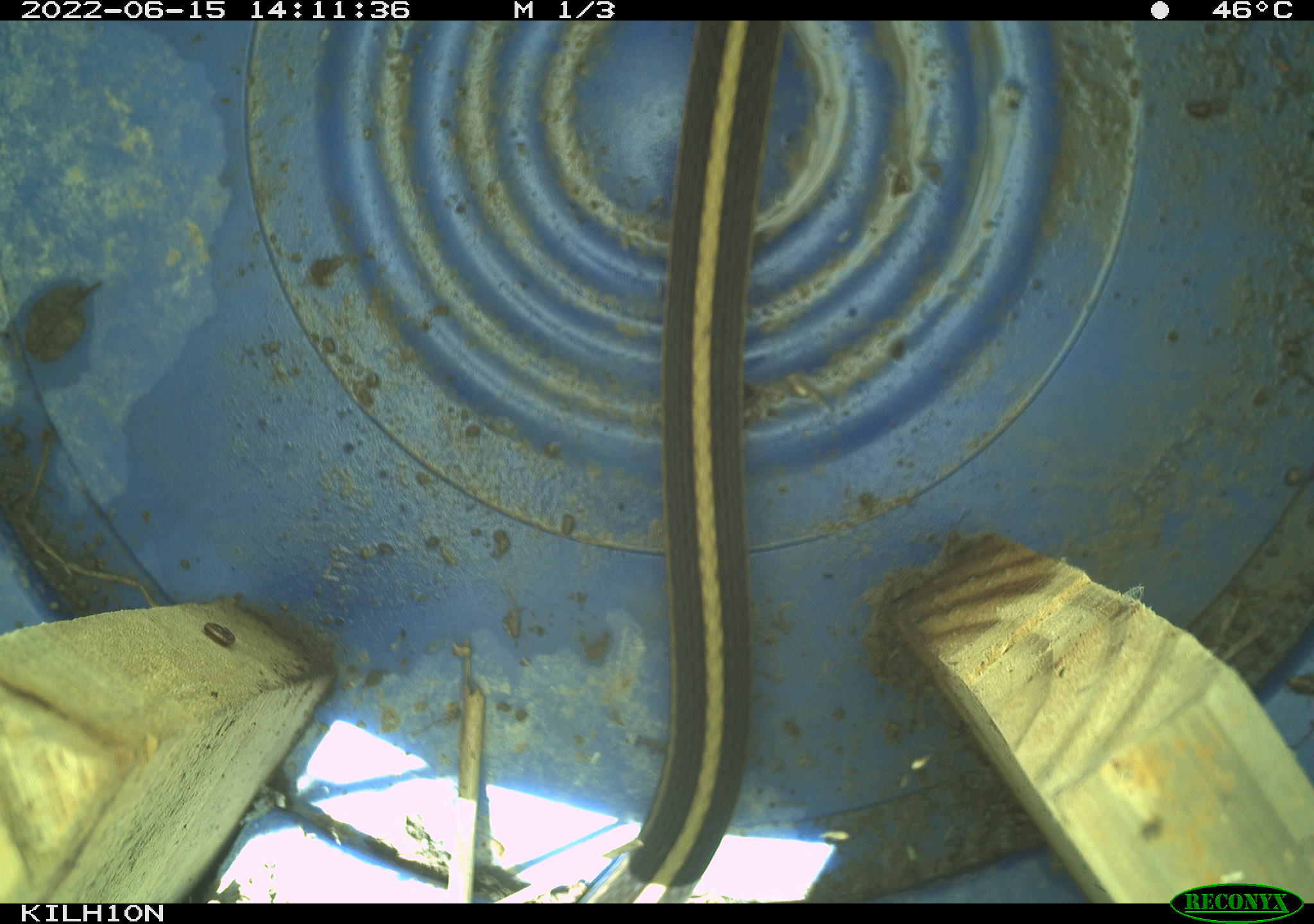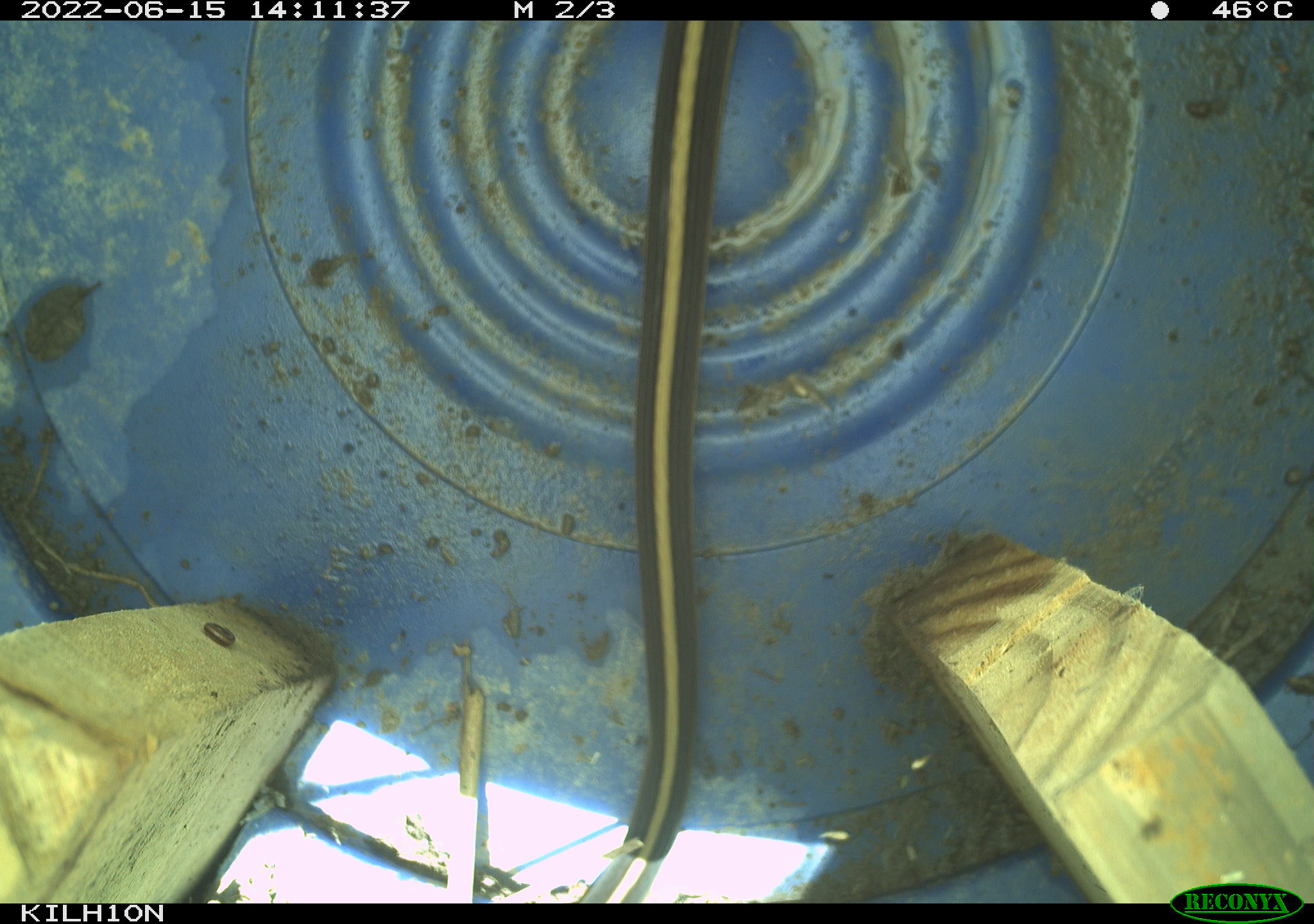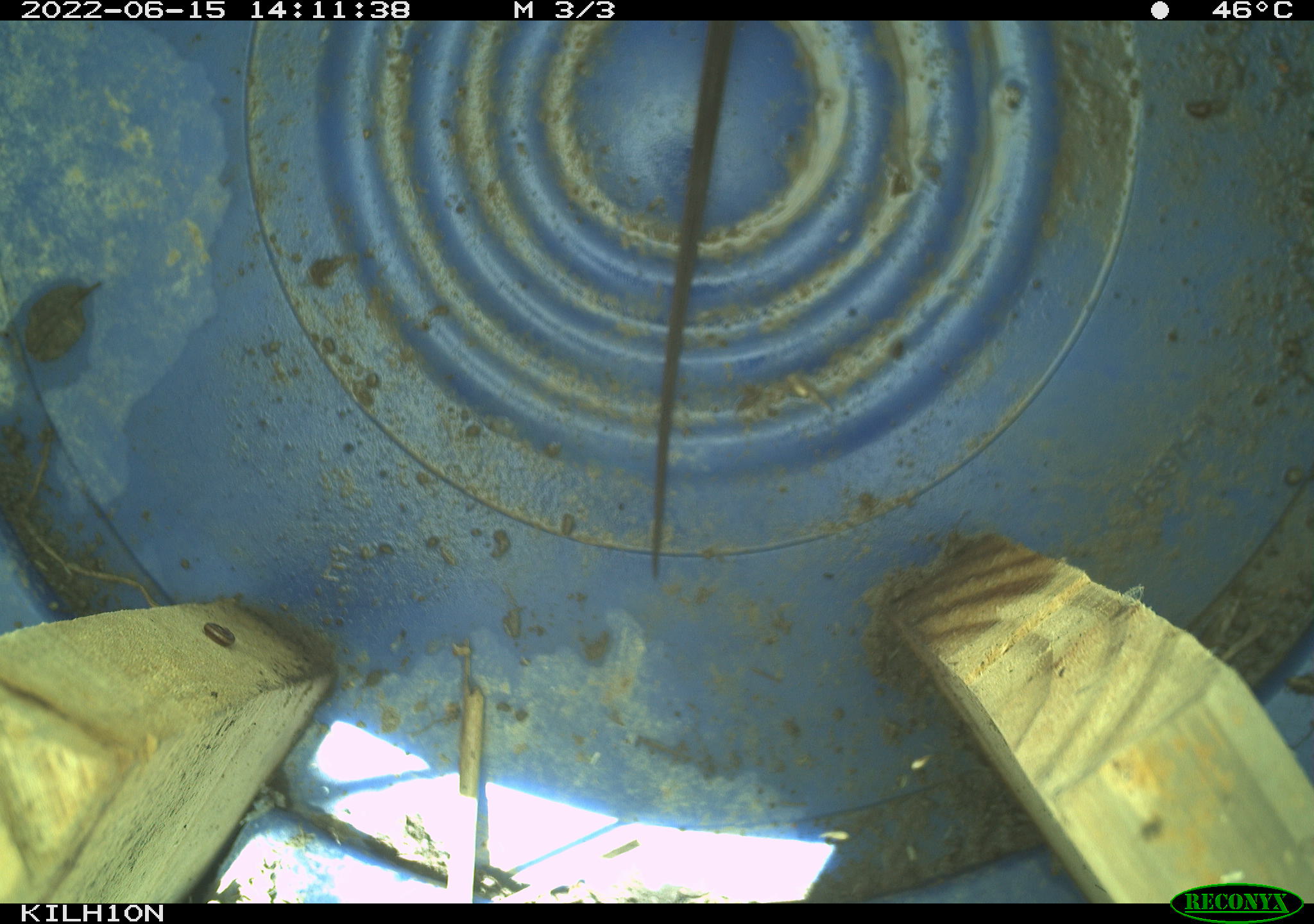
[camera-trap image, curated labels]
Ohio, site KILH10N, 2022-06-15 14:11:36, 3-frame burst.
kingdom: Animalia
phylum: Chordata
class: Reptilia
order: Squamata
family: Colubridae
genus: Thamnophis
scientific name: Thamnophis sirtalis sirtalis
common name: eastern gartersnake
Eastern gartersnake (Thamnophis sirtalis sirtalis).